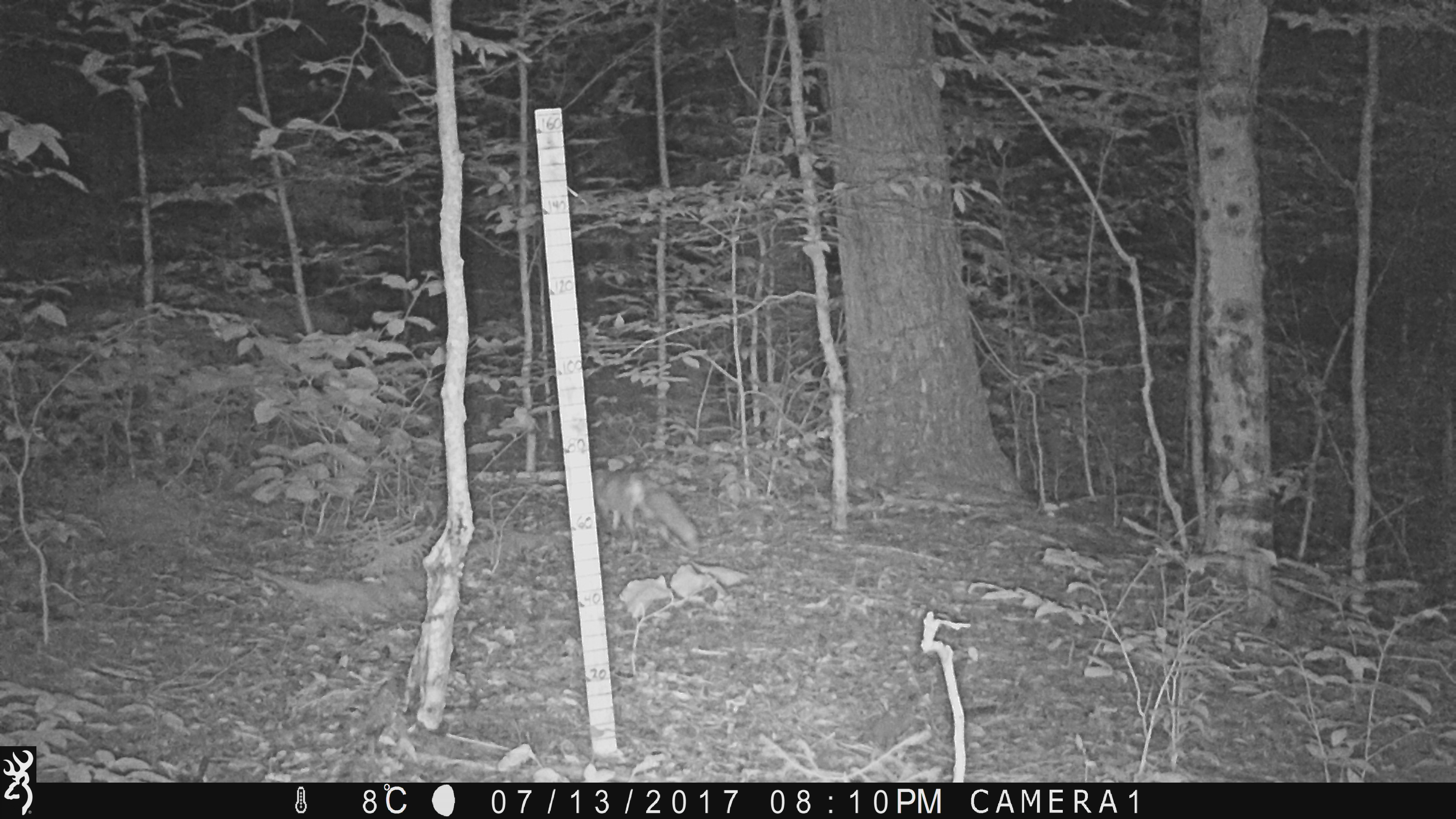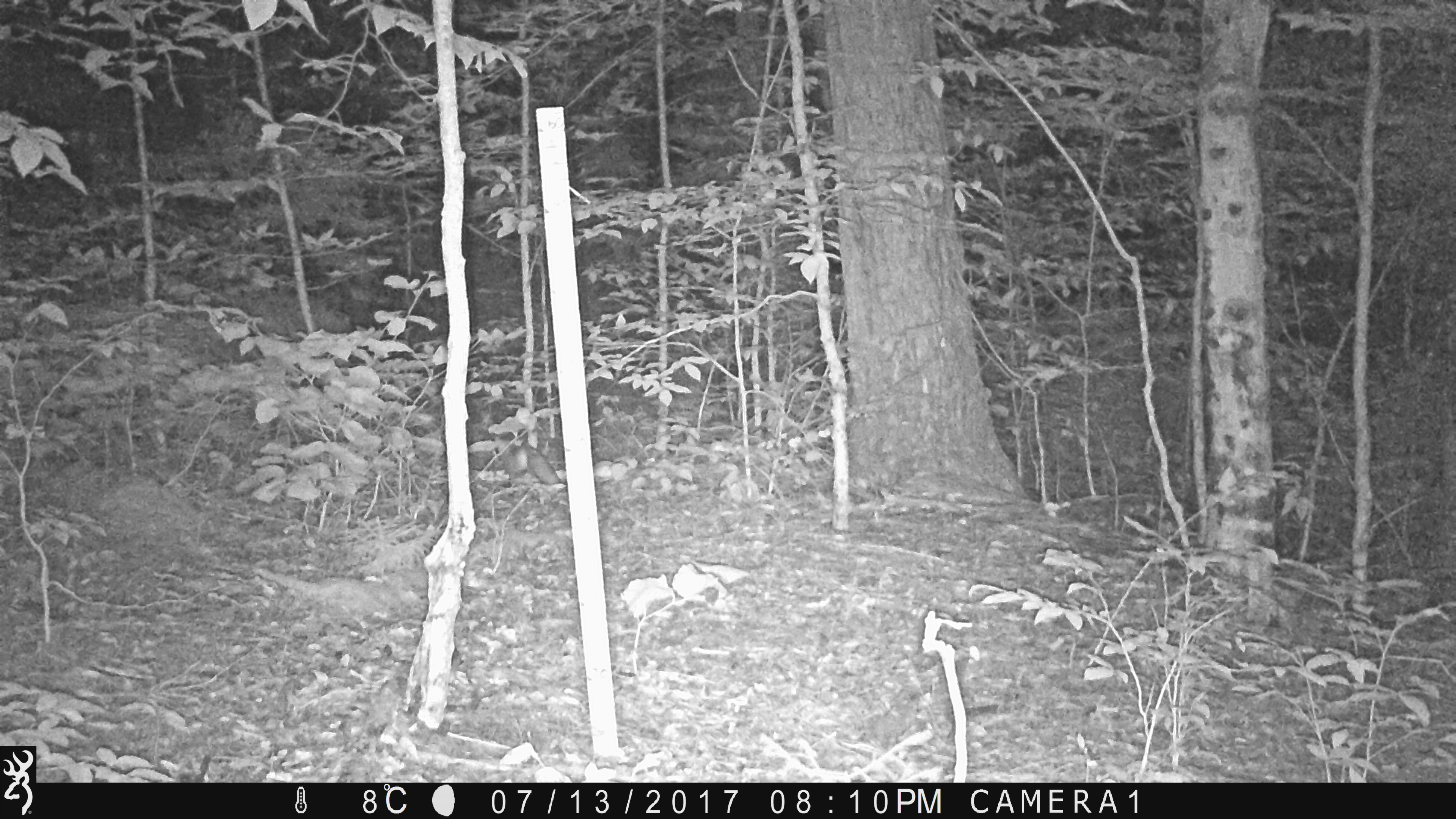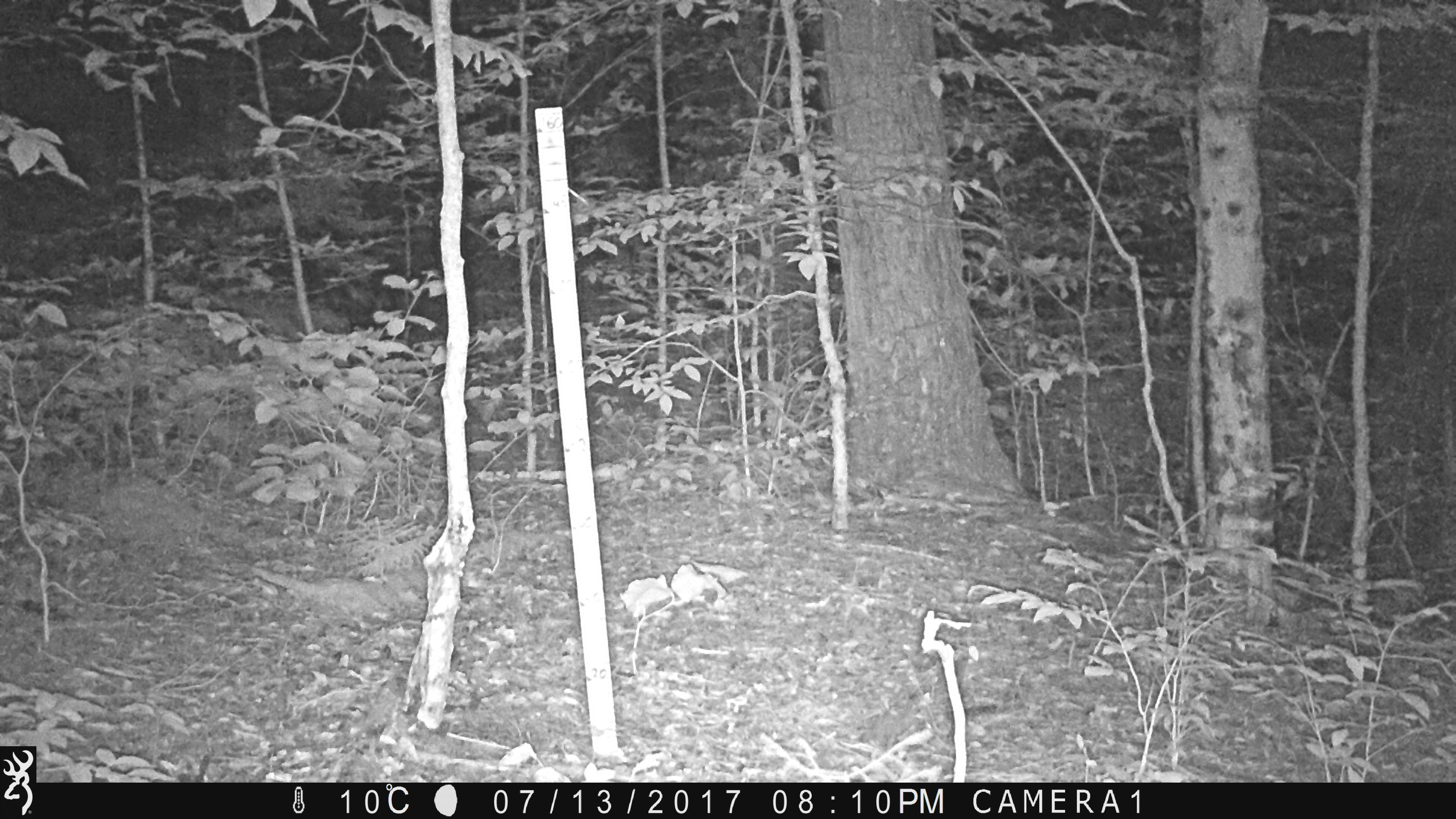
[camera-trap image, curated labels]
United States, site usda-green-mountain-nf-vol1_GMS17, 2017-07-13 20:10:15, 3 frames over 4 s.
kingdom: Animalia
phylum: Chordata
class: Mammalia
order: Carnivora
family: Canidae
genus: Vulpes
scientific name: Vulpes vulpes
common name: red fox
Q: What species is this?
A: Red fox (Vulpes vulpes).